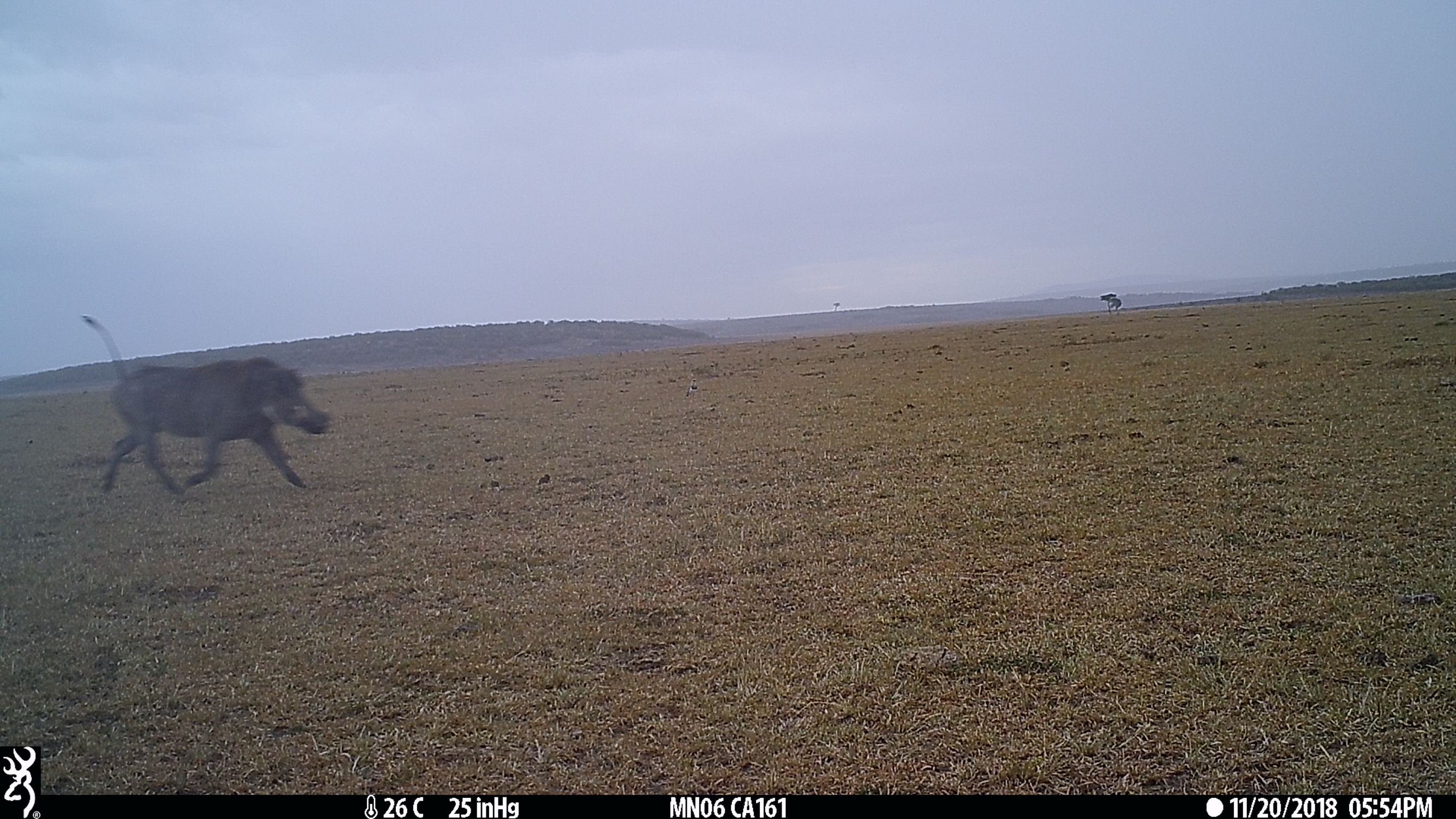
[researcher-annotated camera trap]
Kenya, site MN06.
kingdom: Animalia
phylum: Chordata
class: Mammalia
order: Artiodactyla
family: Suidae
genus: Phacochoerus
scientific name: Phacochoerus africanus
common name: common warthog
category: warthog